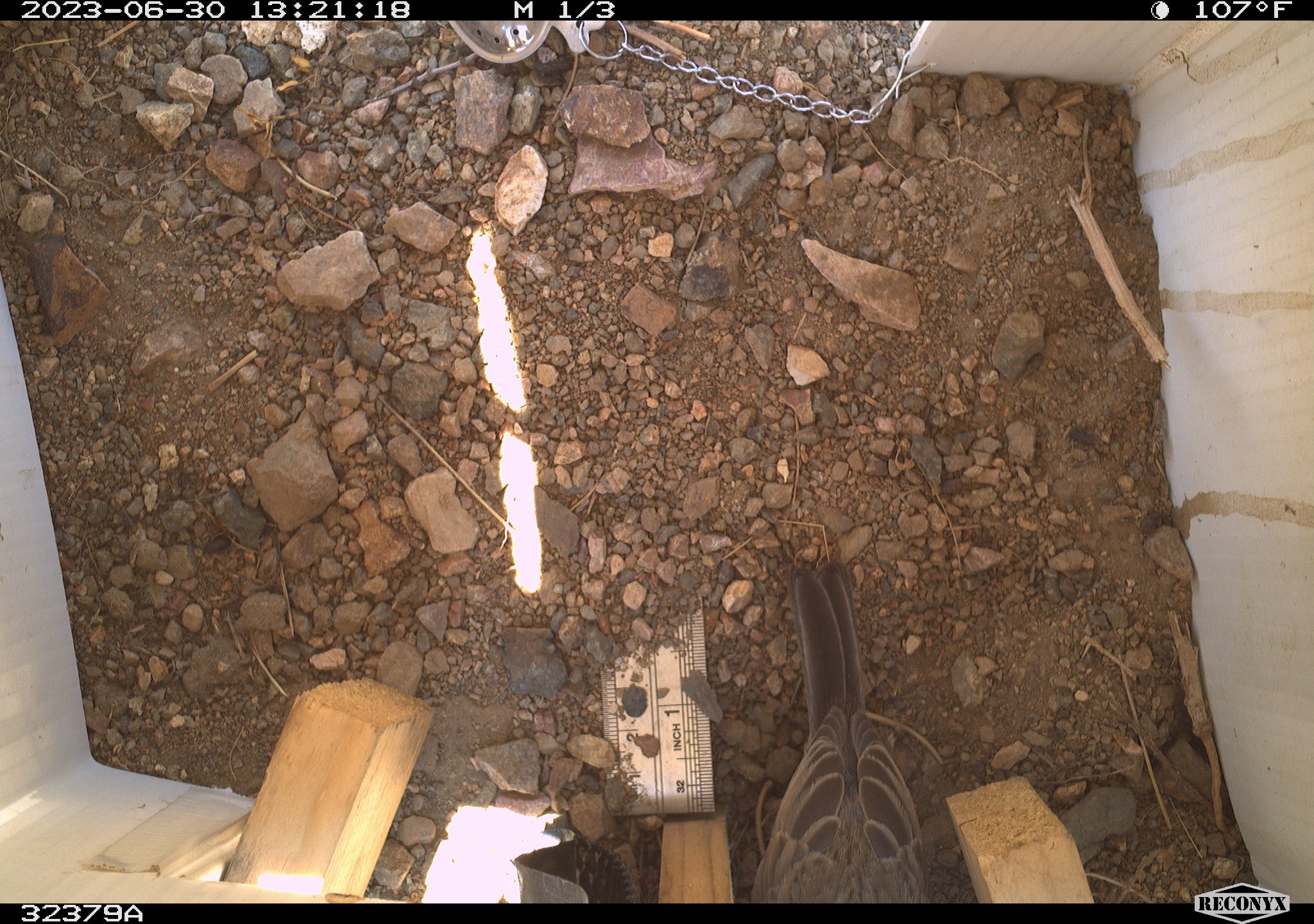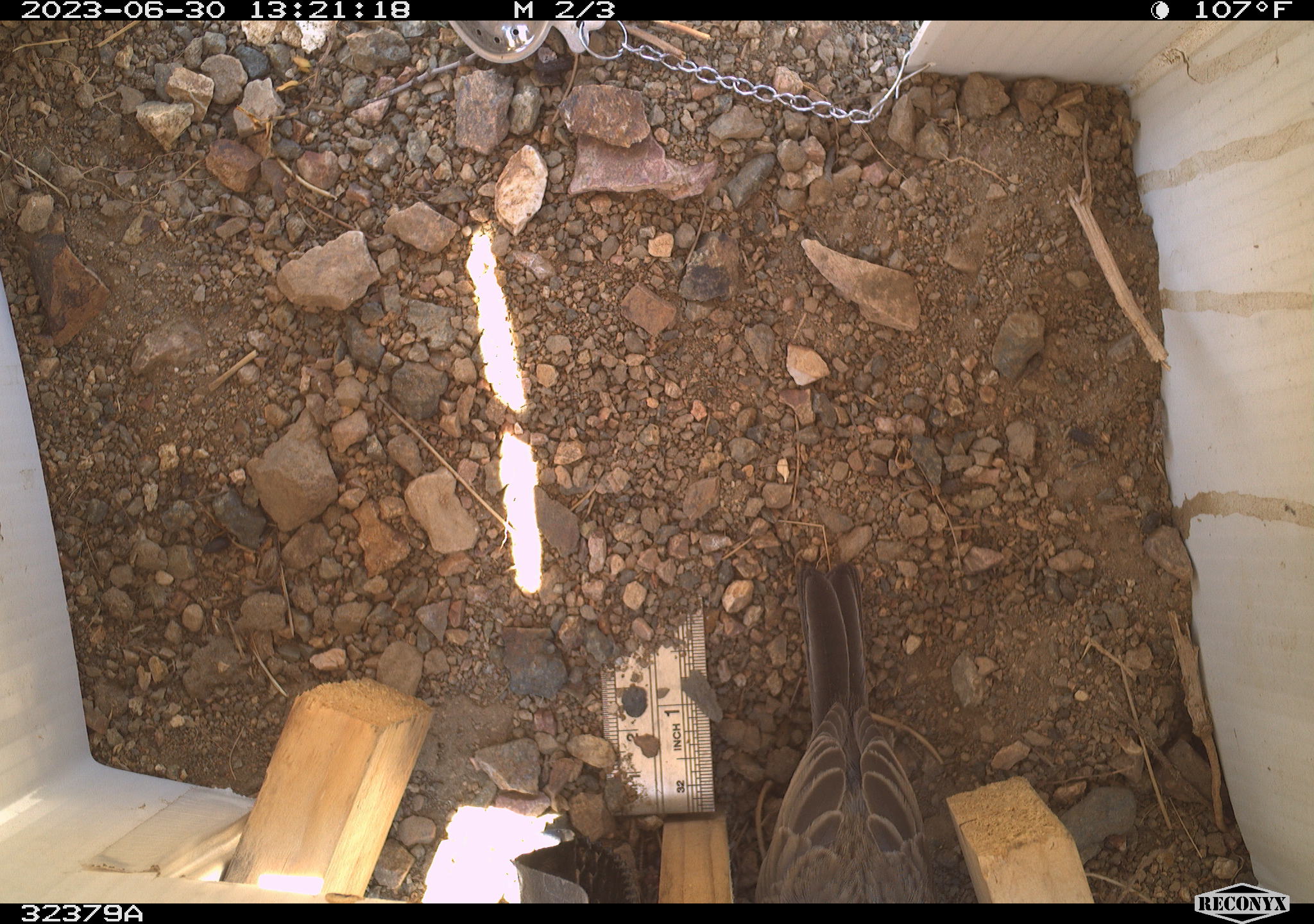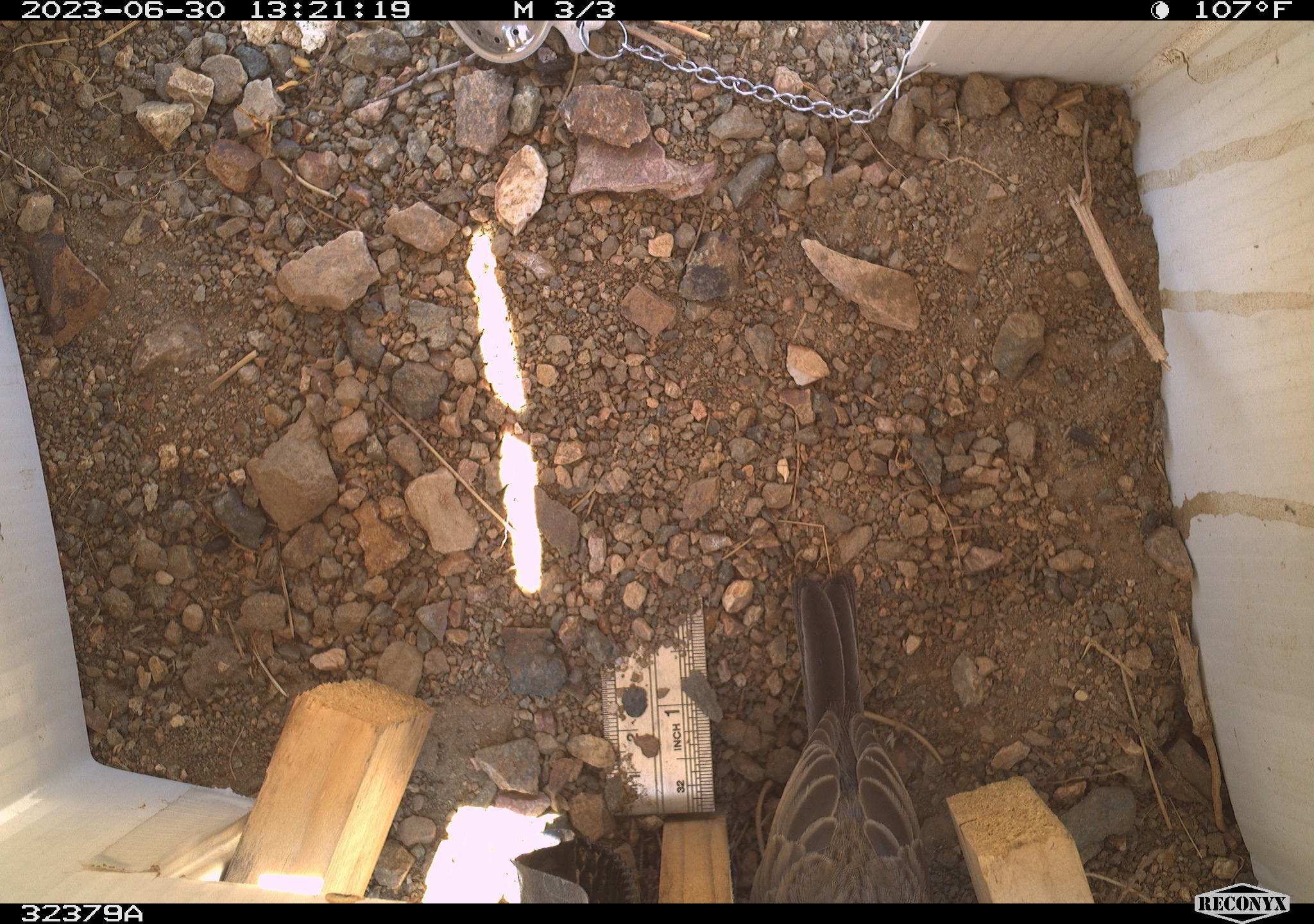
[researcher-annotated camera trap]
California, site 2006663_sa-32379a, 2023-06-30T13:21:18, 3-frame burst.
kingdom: Animalia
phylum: Chordata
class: Aves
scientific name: Aves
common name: bird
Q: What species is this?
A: Bird (Aves).